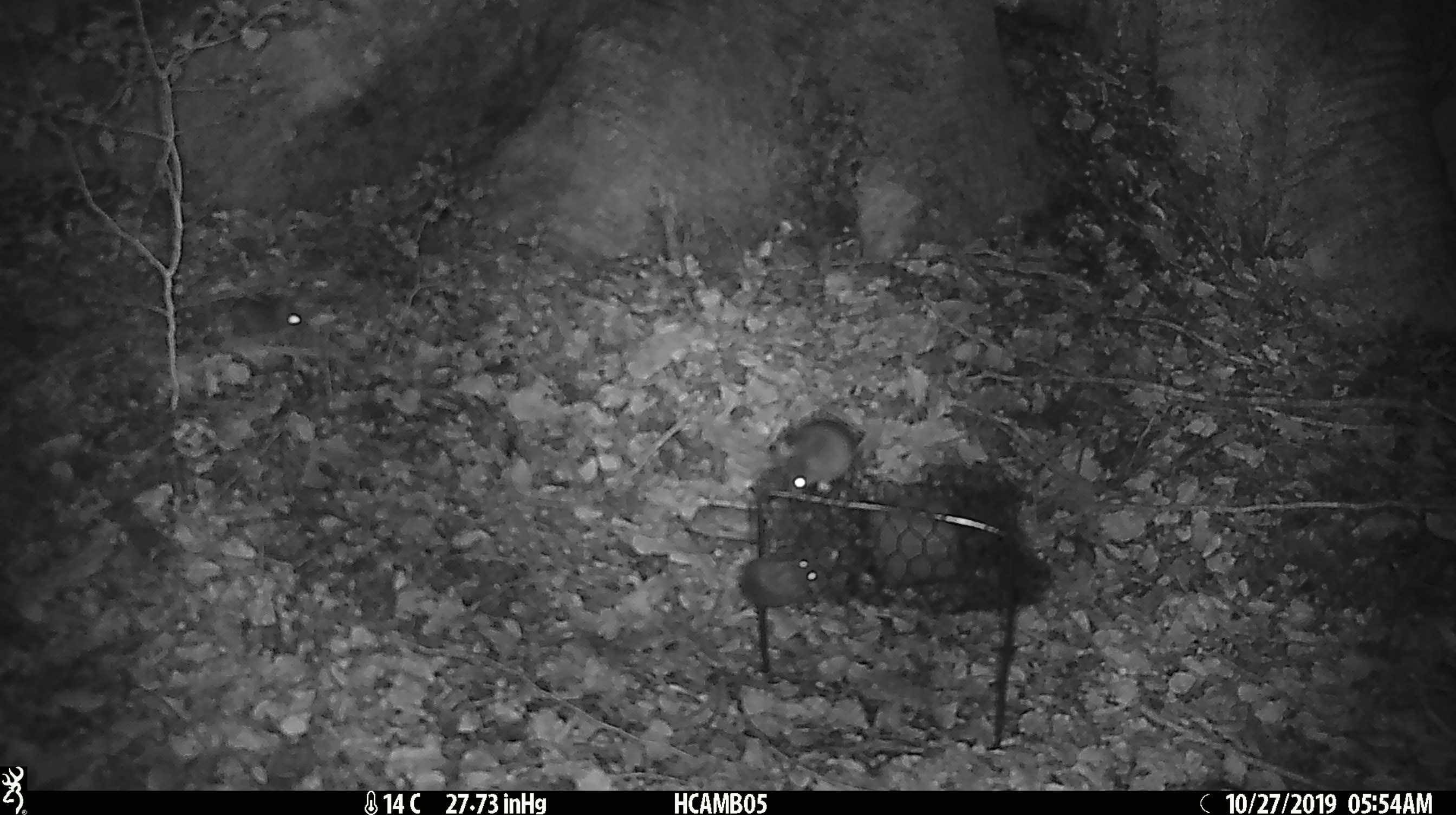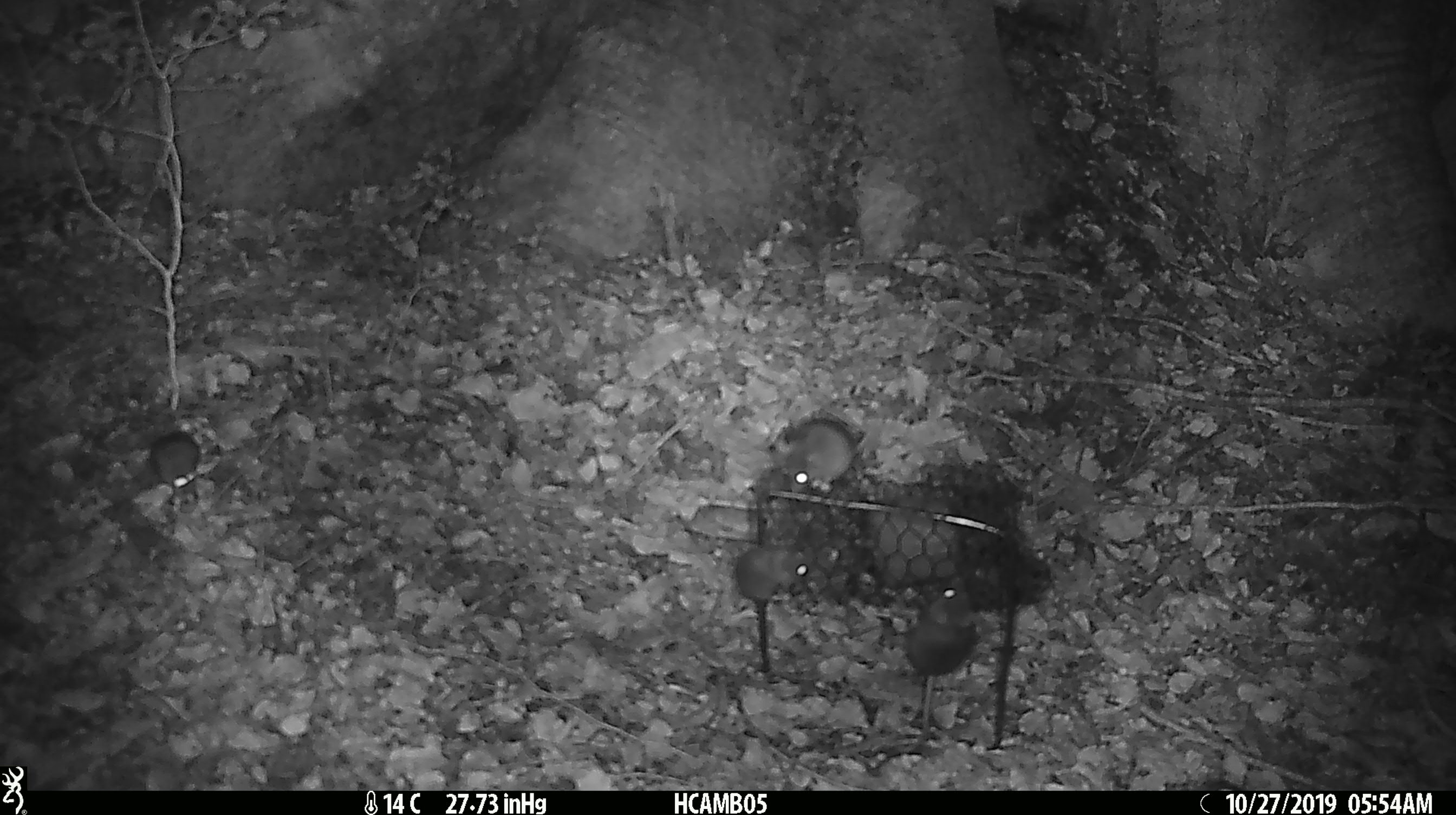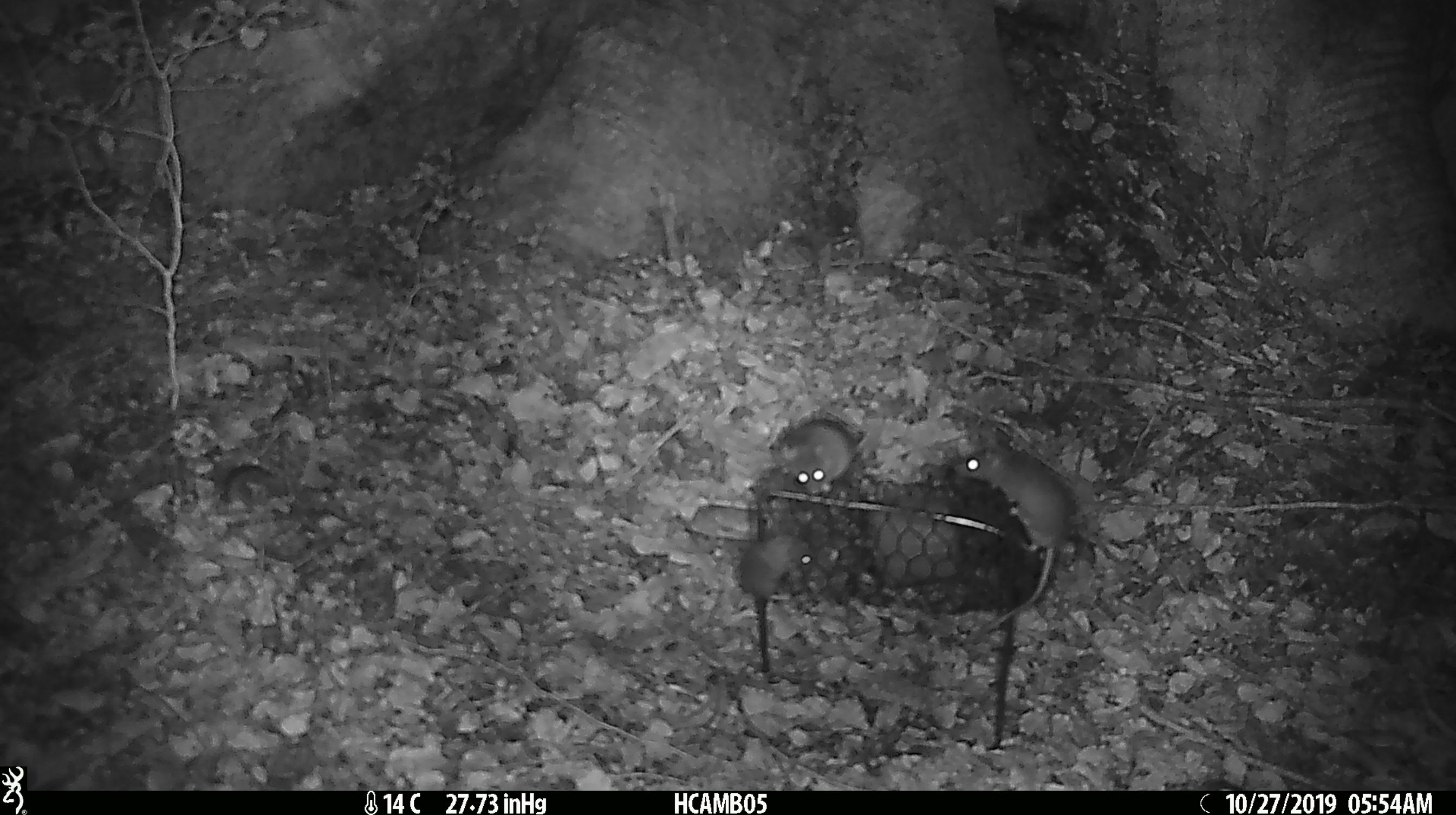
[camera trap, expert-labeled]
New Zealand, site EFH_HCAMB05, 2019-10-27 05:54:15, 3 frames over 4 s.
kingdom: Animalia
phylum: Chordata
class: Mammalia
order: Rodentia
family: Muridae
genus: Mus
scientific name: Mus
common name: mouse